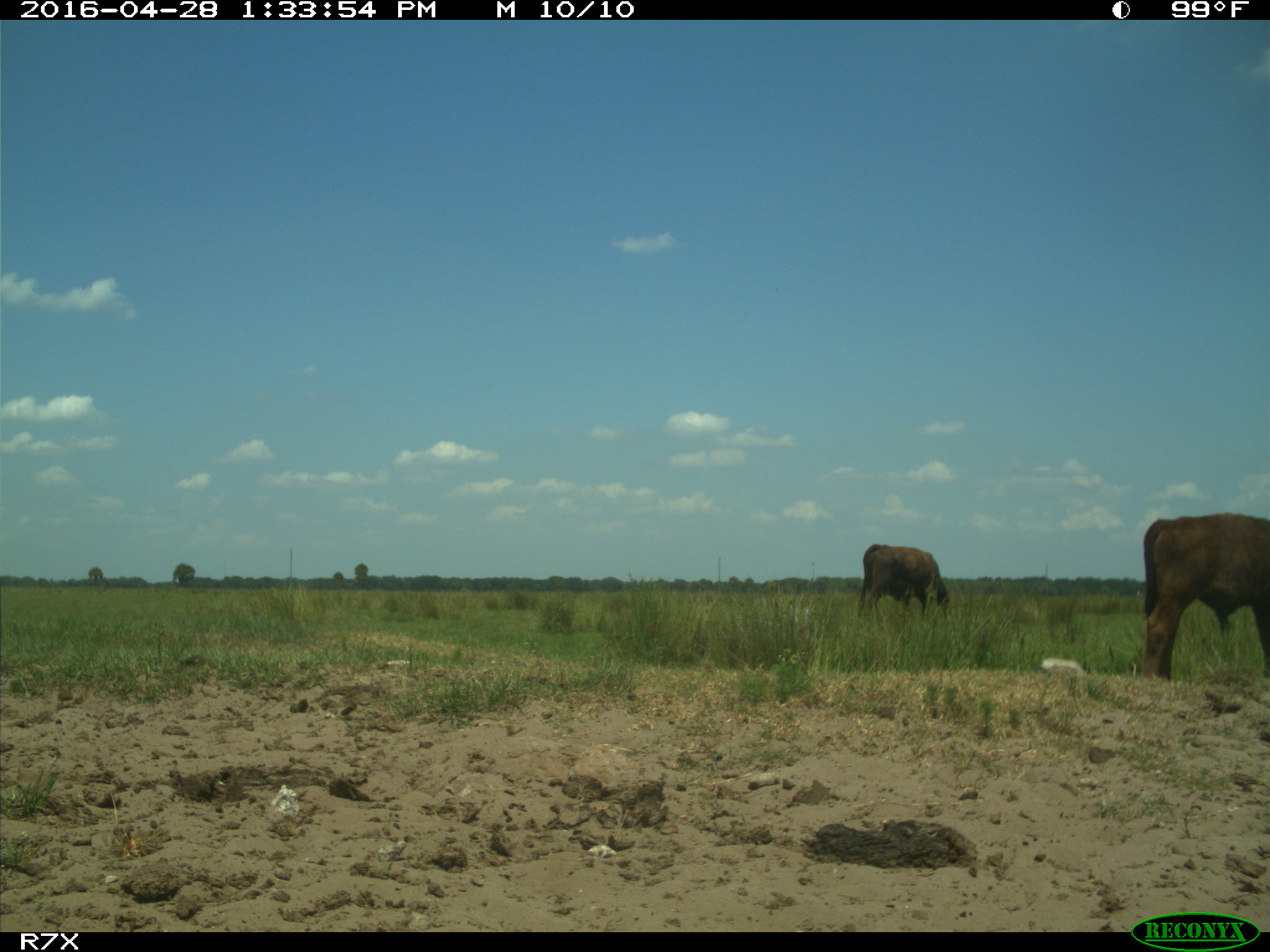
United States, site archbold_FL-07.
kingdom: Animalia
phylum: Chordata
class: Mammalia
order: Artiodactyla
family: Bovidae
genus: Bos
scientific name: Bos taurus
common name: domestic cow